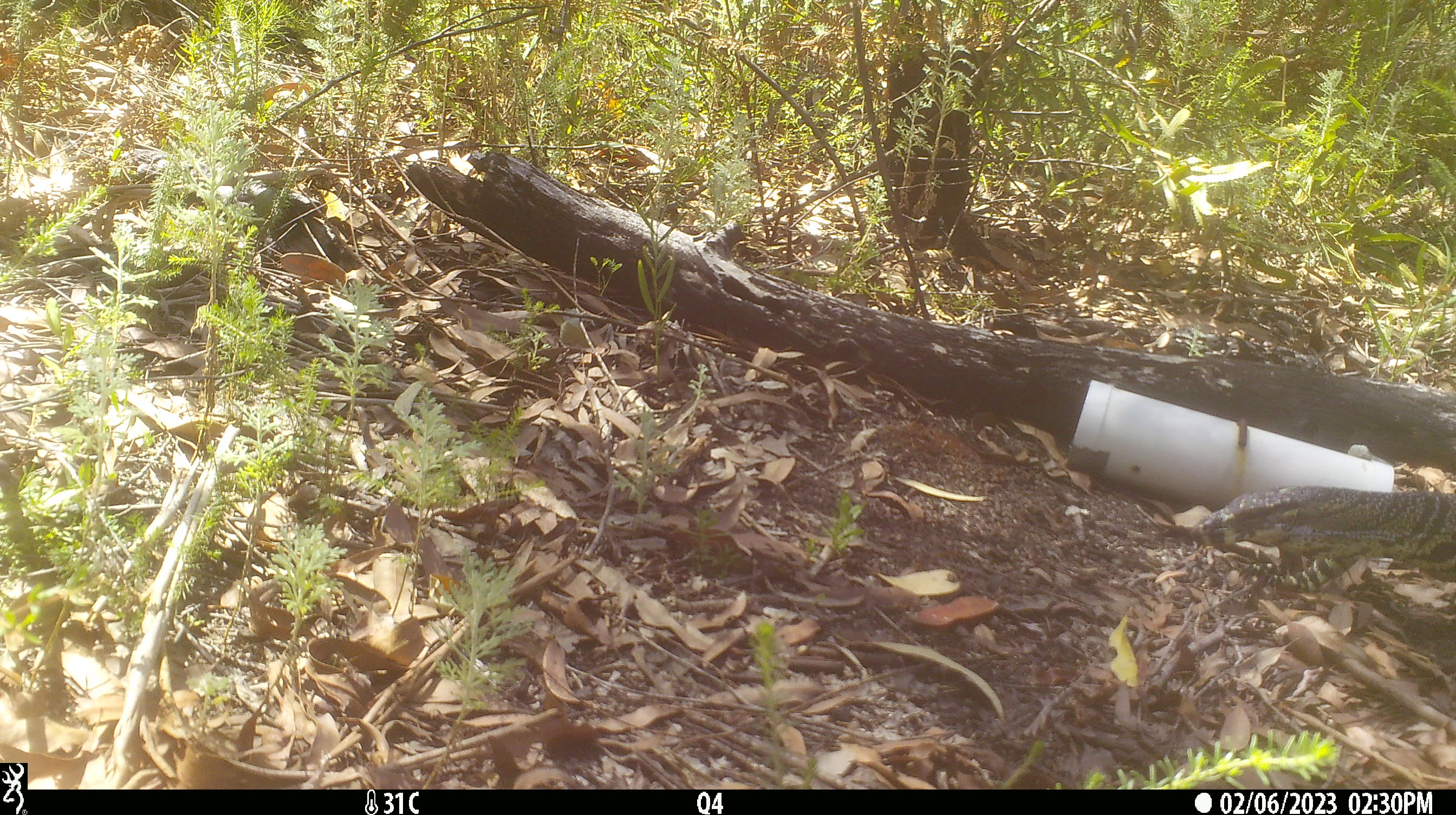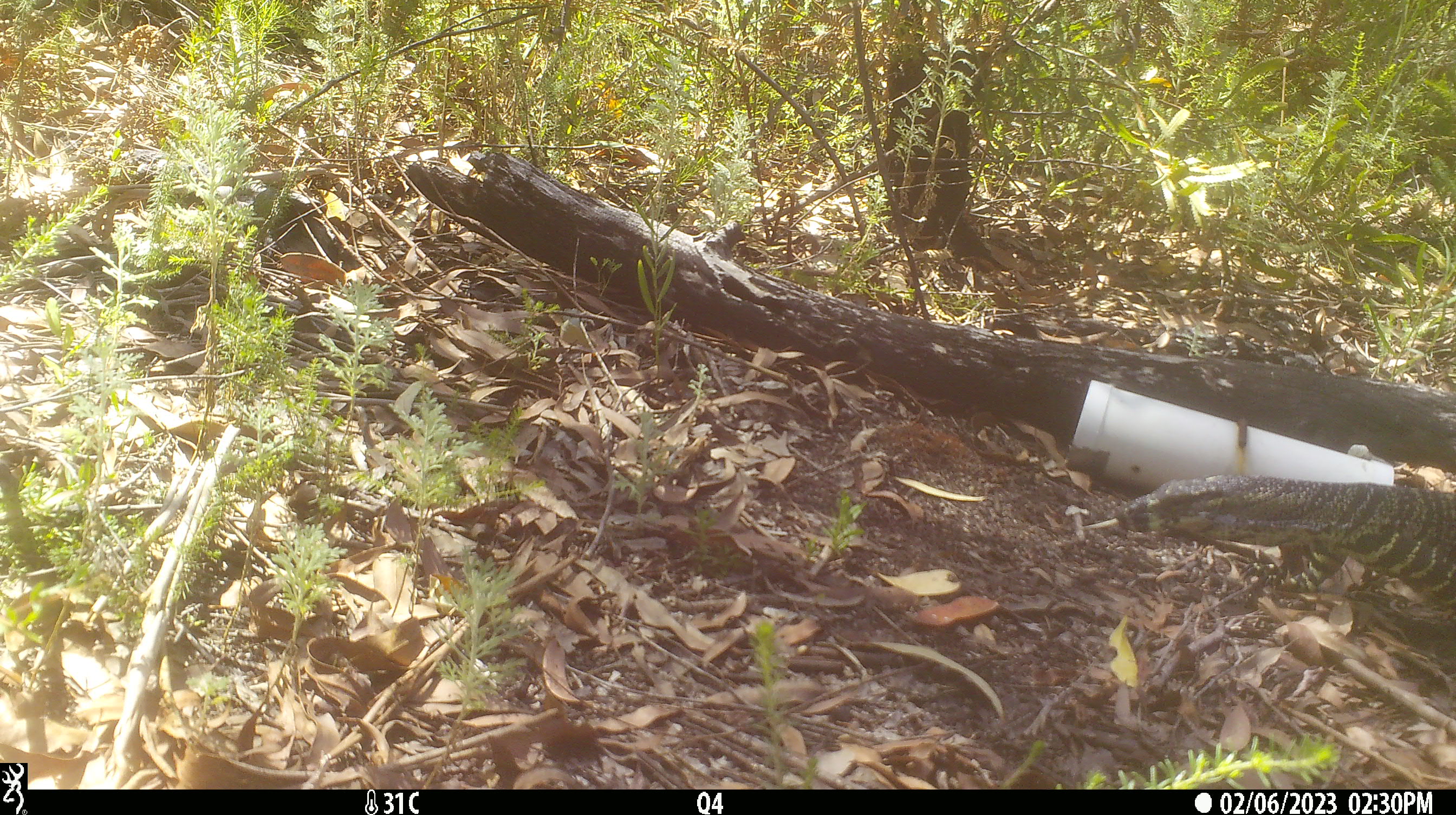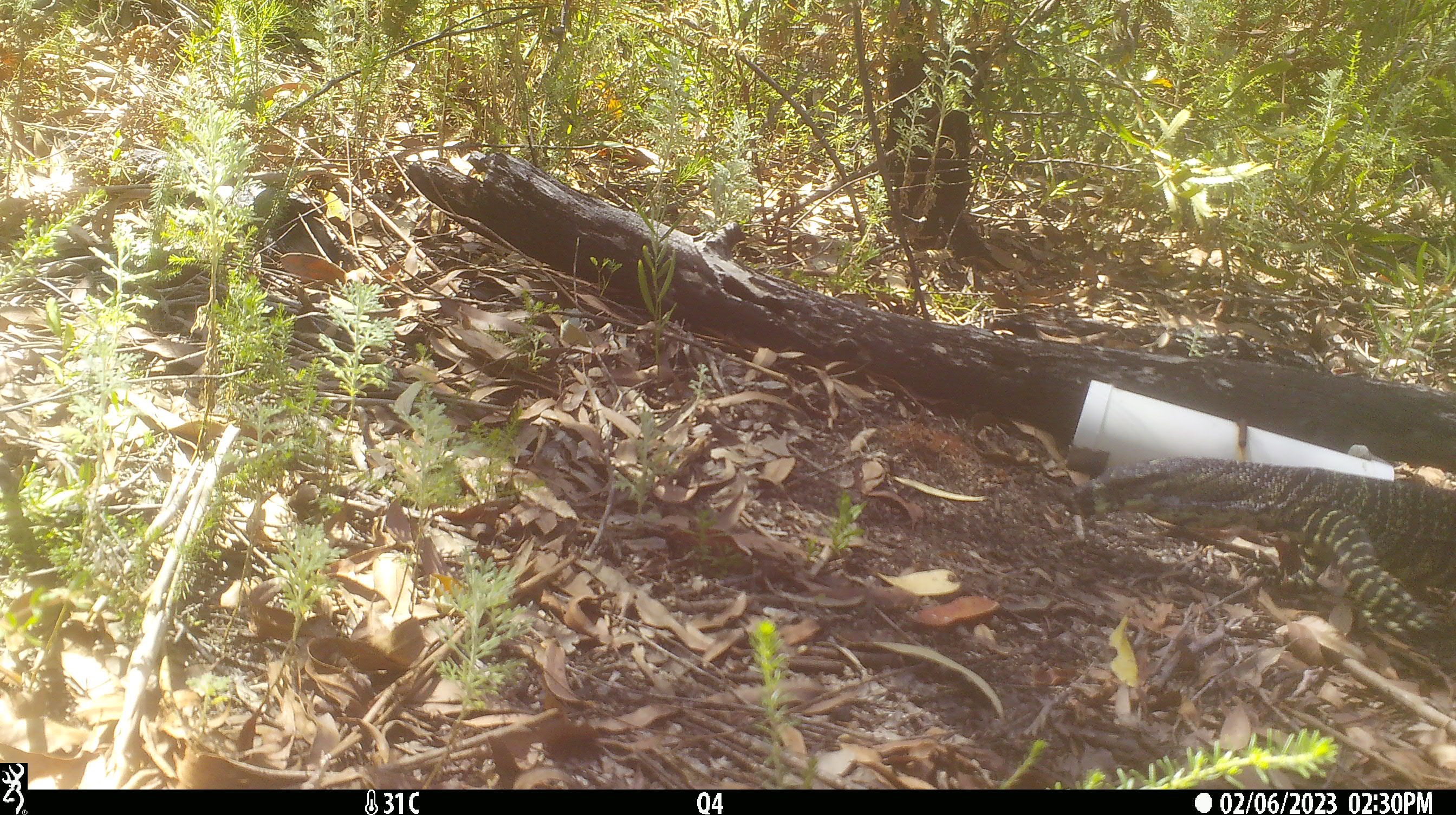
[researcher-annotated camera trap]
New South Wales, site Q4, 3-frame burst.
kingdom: Animalia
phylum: Chordata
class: Reptilia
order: Squamata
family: Varanidae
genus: Varanus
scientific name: Varanus varius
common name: lace monitor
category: goanna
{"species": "goanna (lace monitor) (Varanus varius)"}